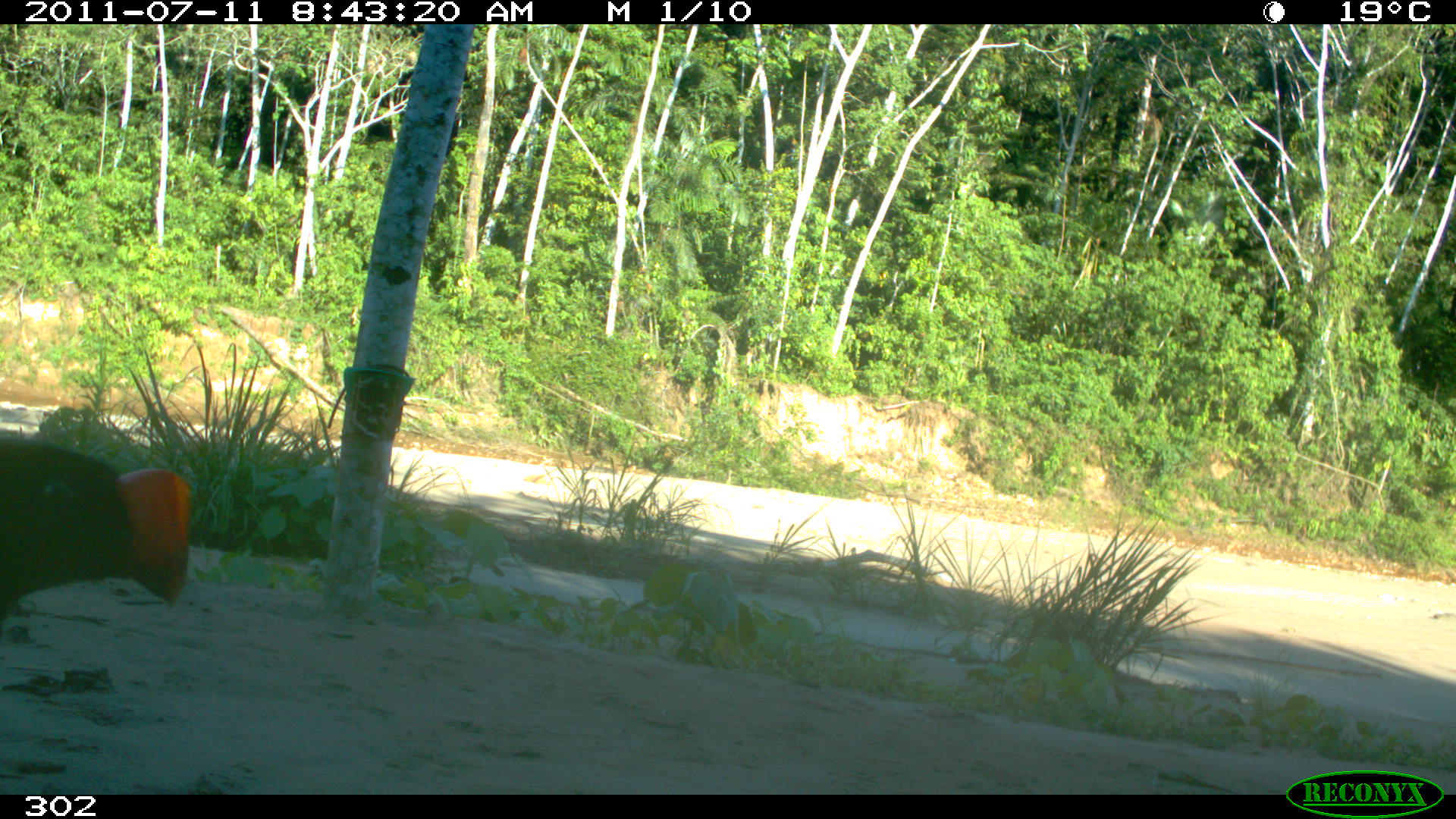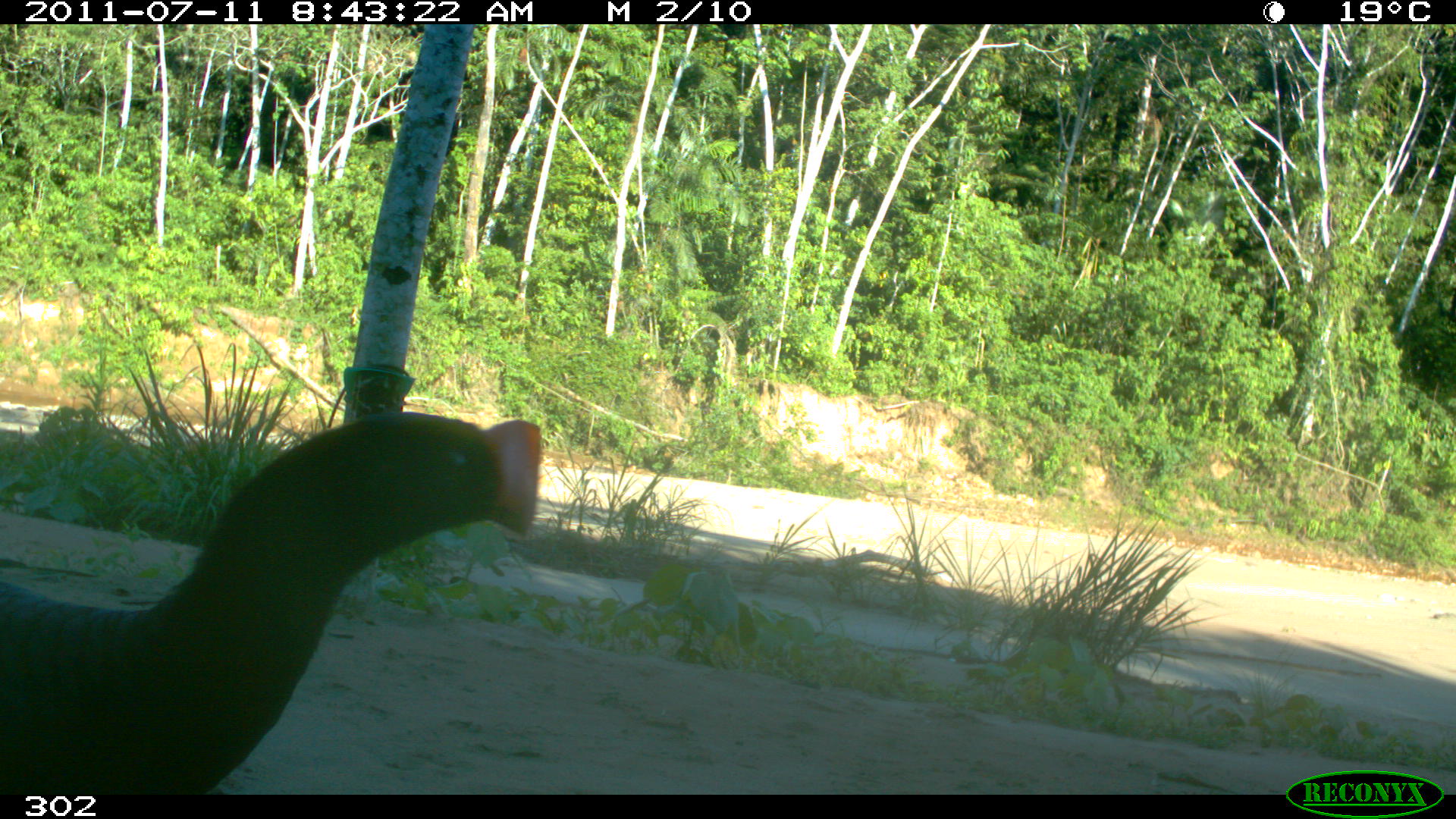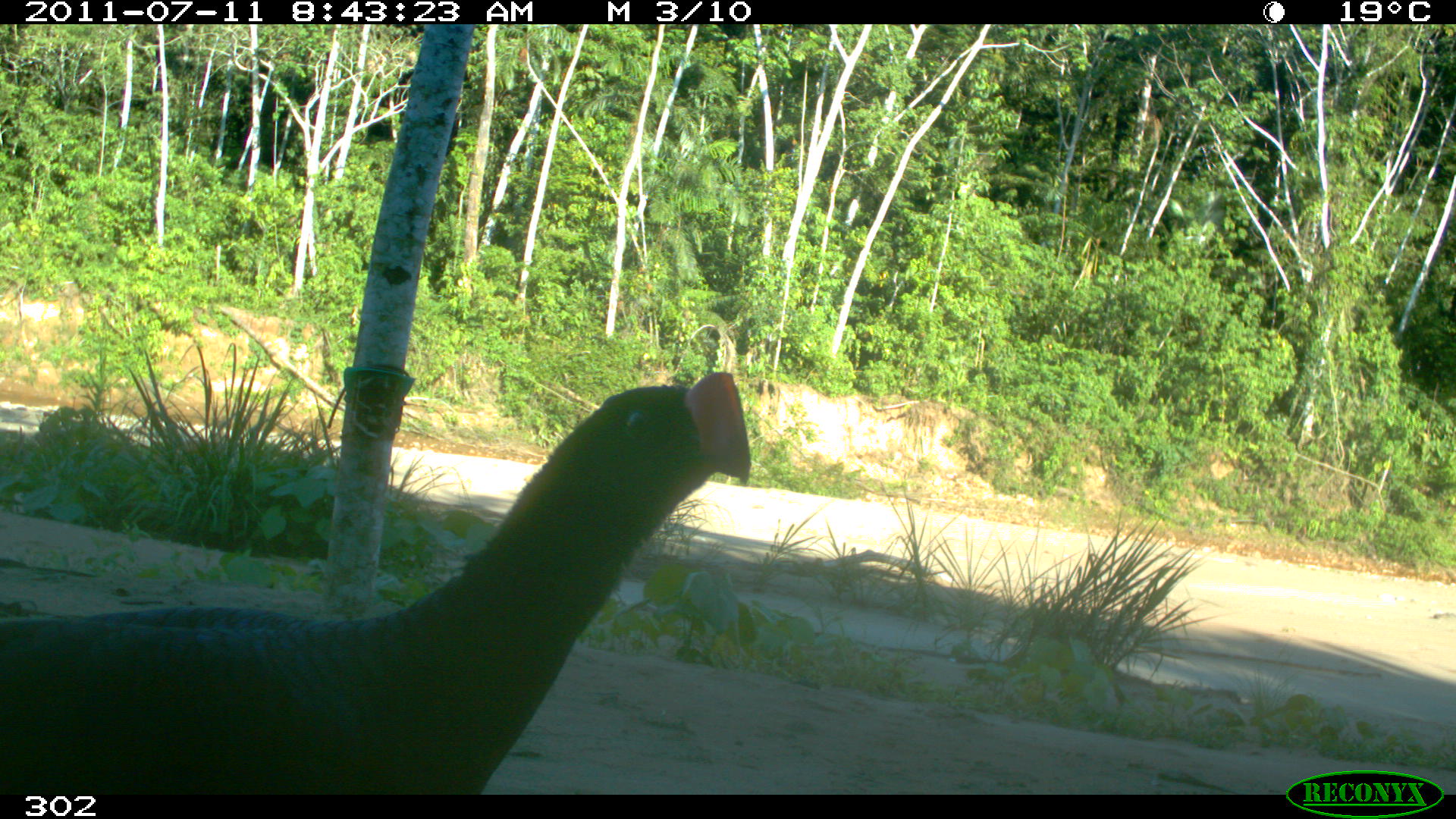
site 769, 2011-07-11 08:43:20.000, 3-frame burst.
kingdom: Animalia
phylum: Chordata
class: Aves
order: Galliformes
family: Cracidae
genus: Mitu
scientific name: Mitu tuberosum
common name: razor-billed curassow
Mitu tuberosum (razor-billed curassow).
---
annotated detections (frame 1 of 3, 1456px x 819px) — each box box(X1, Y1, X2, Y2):
mitu tuberosum: box(0, 438, 191, 624)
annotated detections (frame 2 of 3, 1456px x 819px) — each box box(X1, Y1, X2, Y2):
mitu tuberosum: box(1, 412, 542, 794)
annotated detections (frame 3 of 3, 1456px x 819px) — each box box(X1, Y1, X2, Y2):
mitu tuberosum: box(0, 373, 751, 793)